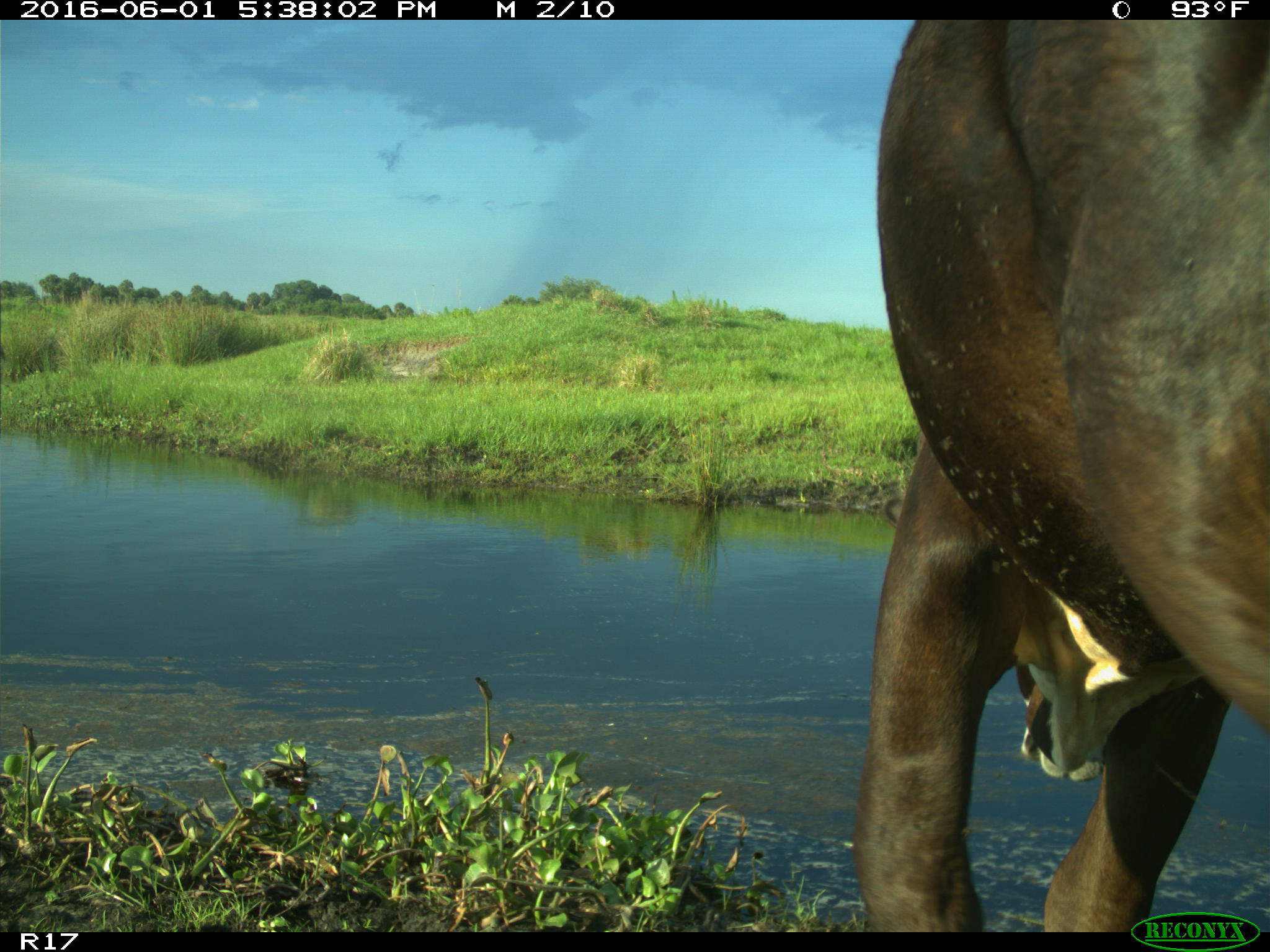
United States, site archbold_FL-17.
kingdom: Animalia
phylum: Chordata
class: Mammalia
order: Artiodactyla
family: Bovidae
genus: Bos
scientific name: Bos taurus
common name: domestic cow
Bos taurus (domestic cow).